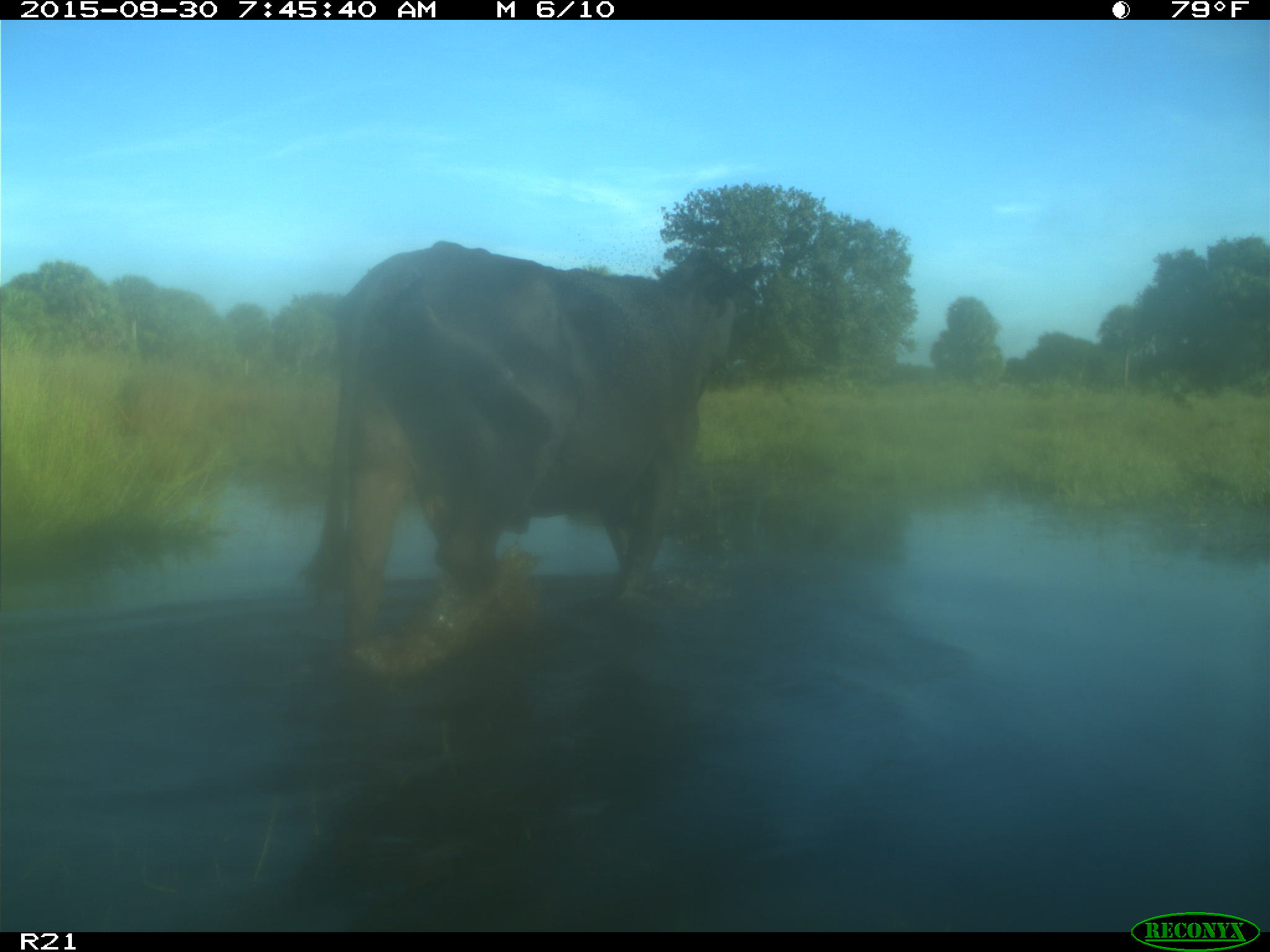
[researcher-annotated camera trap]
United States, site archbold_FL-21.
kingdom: Animalia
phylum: Chordata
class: Mammalia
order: Artiodactyla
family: Bovidae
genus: Bos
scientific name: Bos taurus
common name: domestic cow